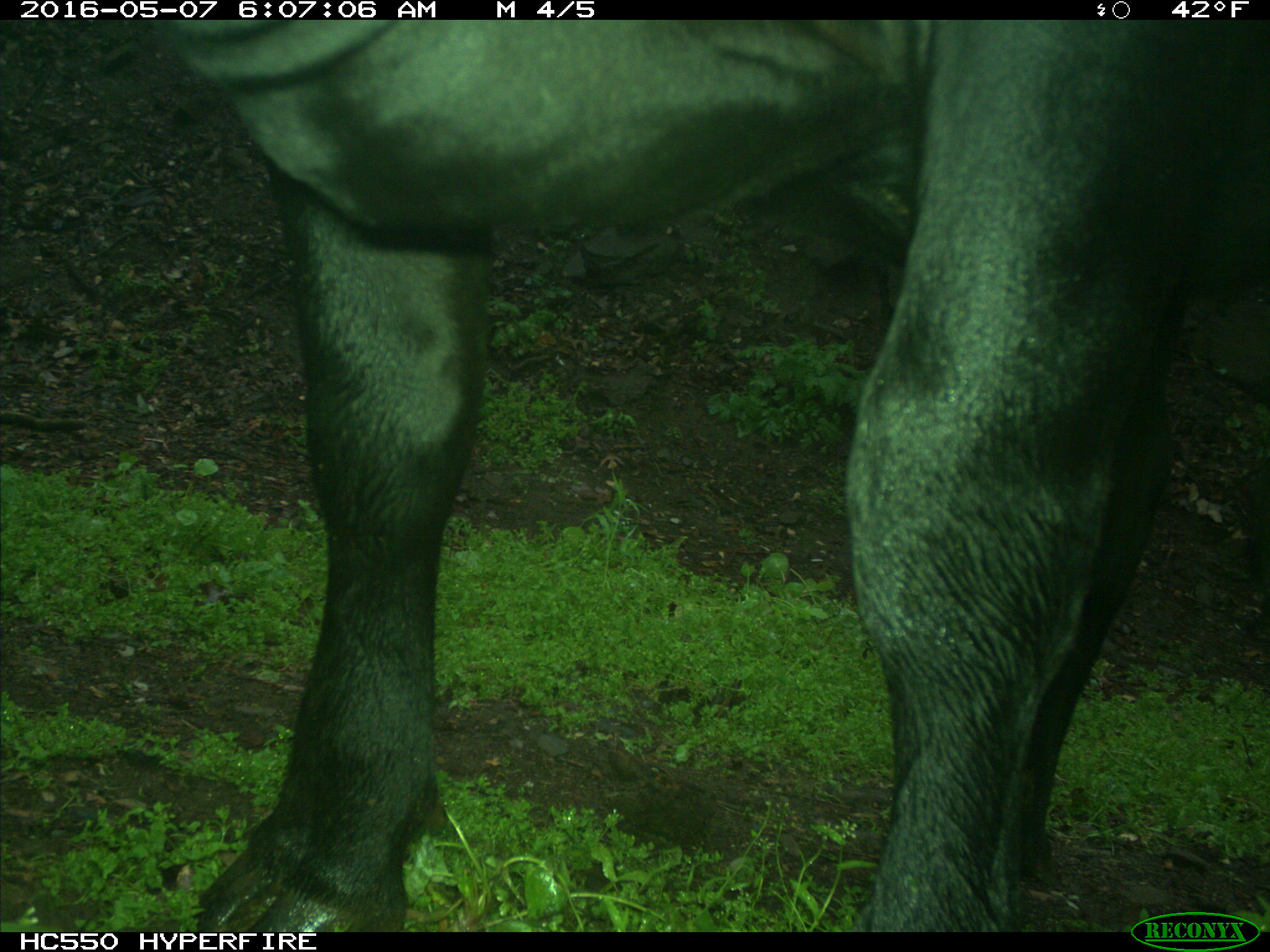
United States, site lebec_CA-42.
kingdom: Animalia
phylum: Chordata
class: Mammalia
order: Artiodactyla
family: Bovidae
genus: Bos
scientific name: Bos taurus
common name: domestic cow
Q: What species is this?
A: Bos taurus (domestic cow).